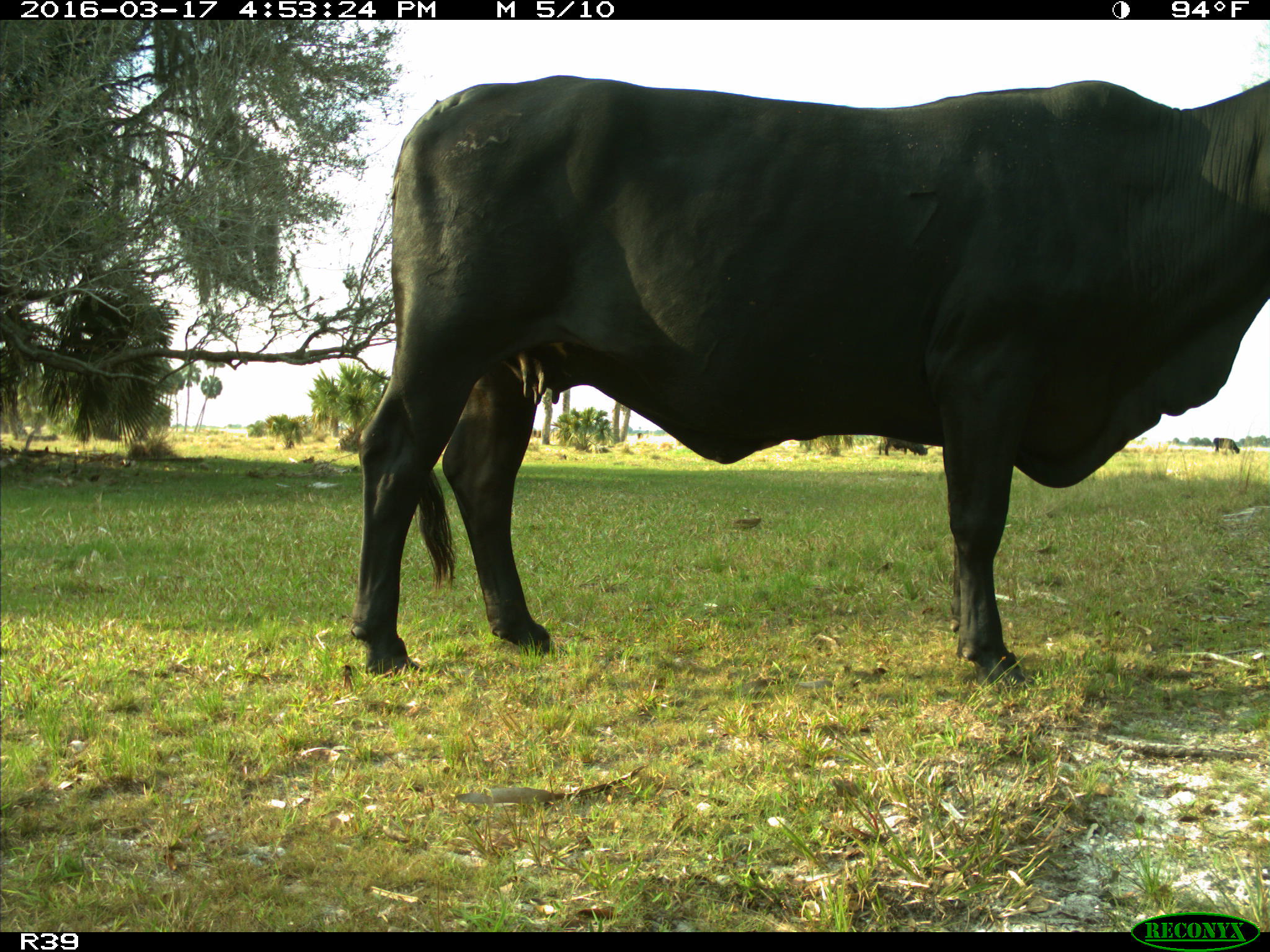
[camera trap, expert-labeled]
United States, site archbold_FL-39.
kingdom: Animalia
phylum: Chordata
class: Mammalia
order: Artiodactyla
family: Bovidae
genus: Bos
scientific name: Bos taurus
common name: domestic cow